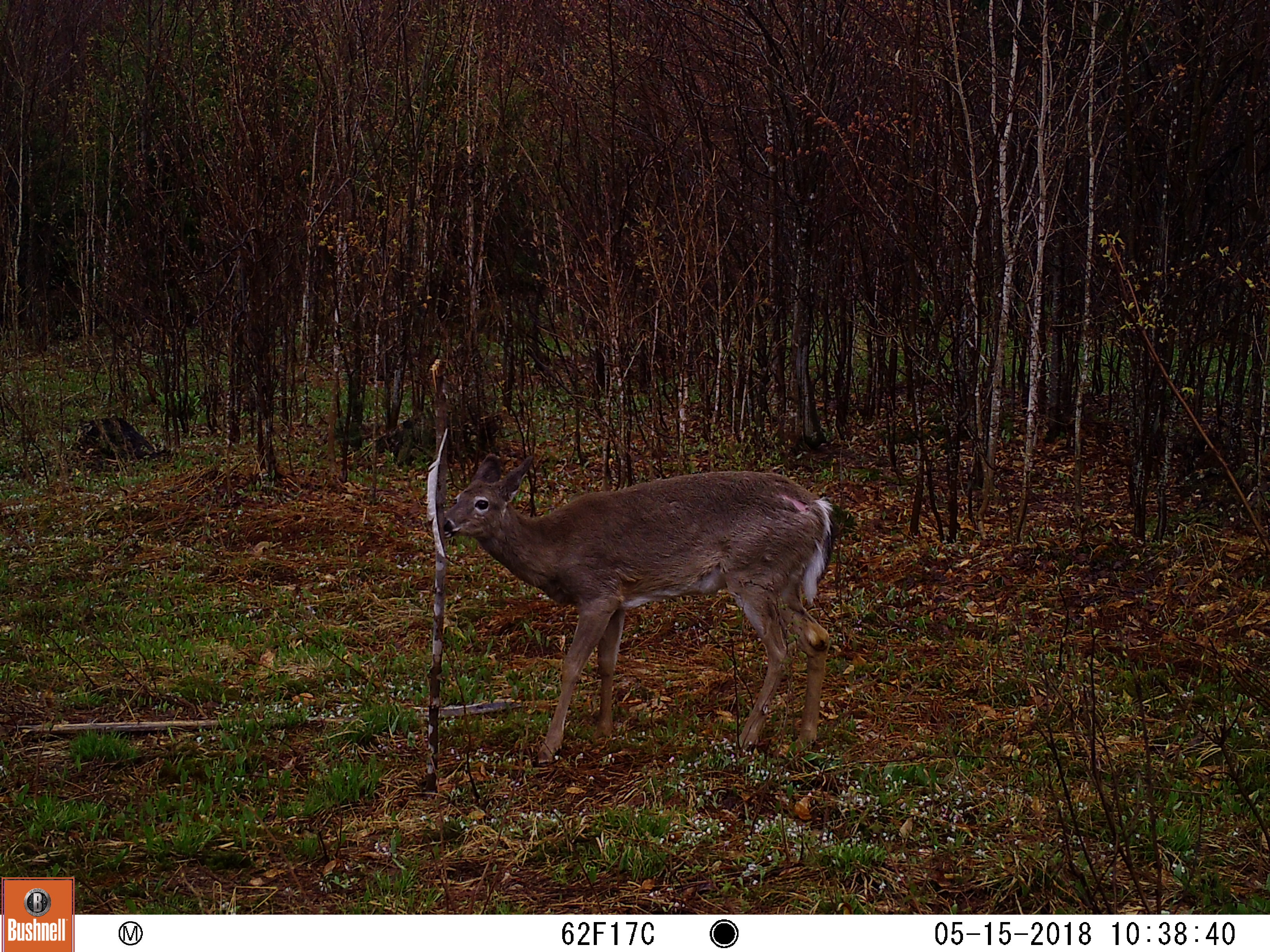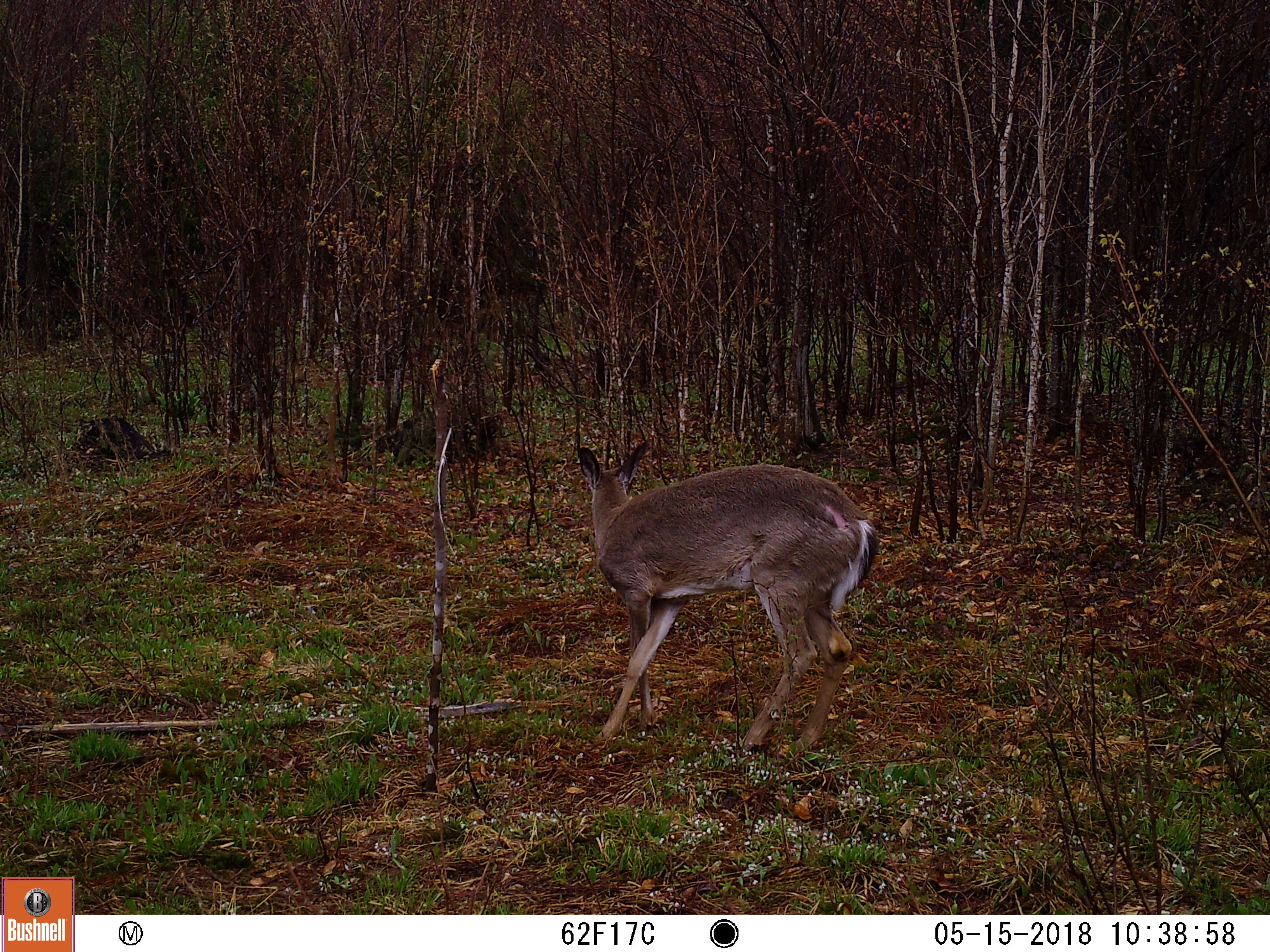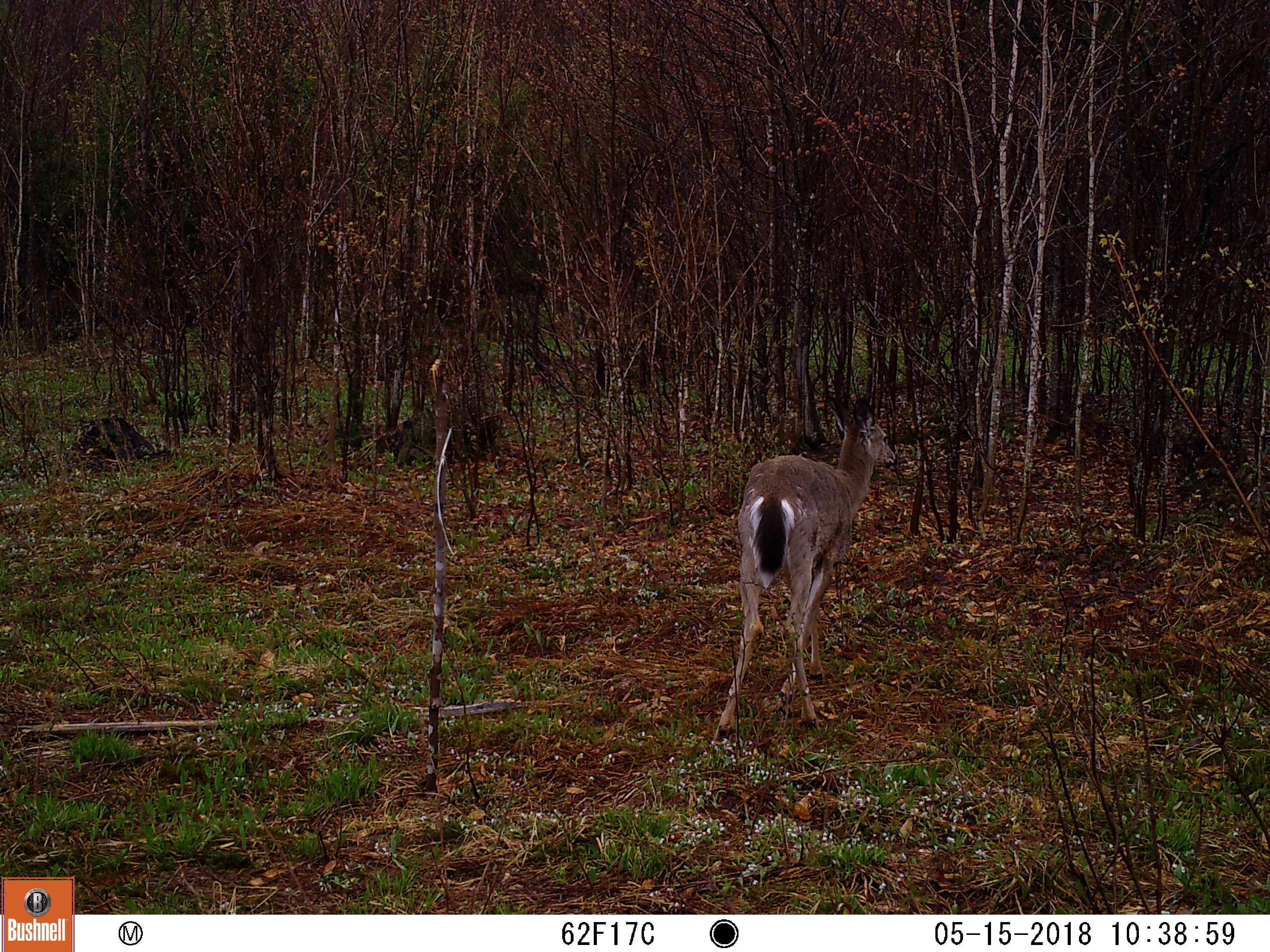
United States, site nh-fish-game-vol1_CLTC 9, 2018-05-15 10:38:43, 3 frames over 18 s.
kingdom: Animalia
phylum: Chordata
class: Mammalia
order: Artiodactyla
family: Cervidae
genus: Odocoileus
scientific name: Odocoileus virginianus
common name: white-tailed deer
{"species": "white-tailed deer (Odocoileus virginianus)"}